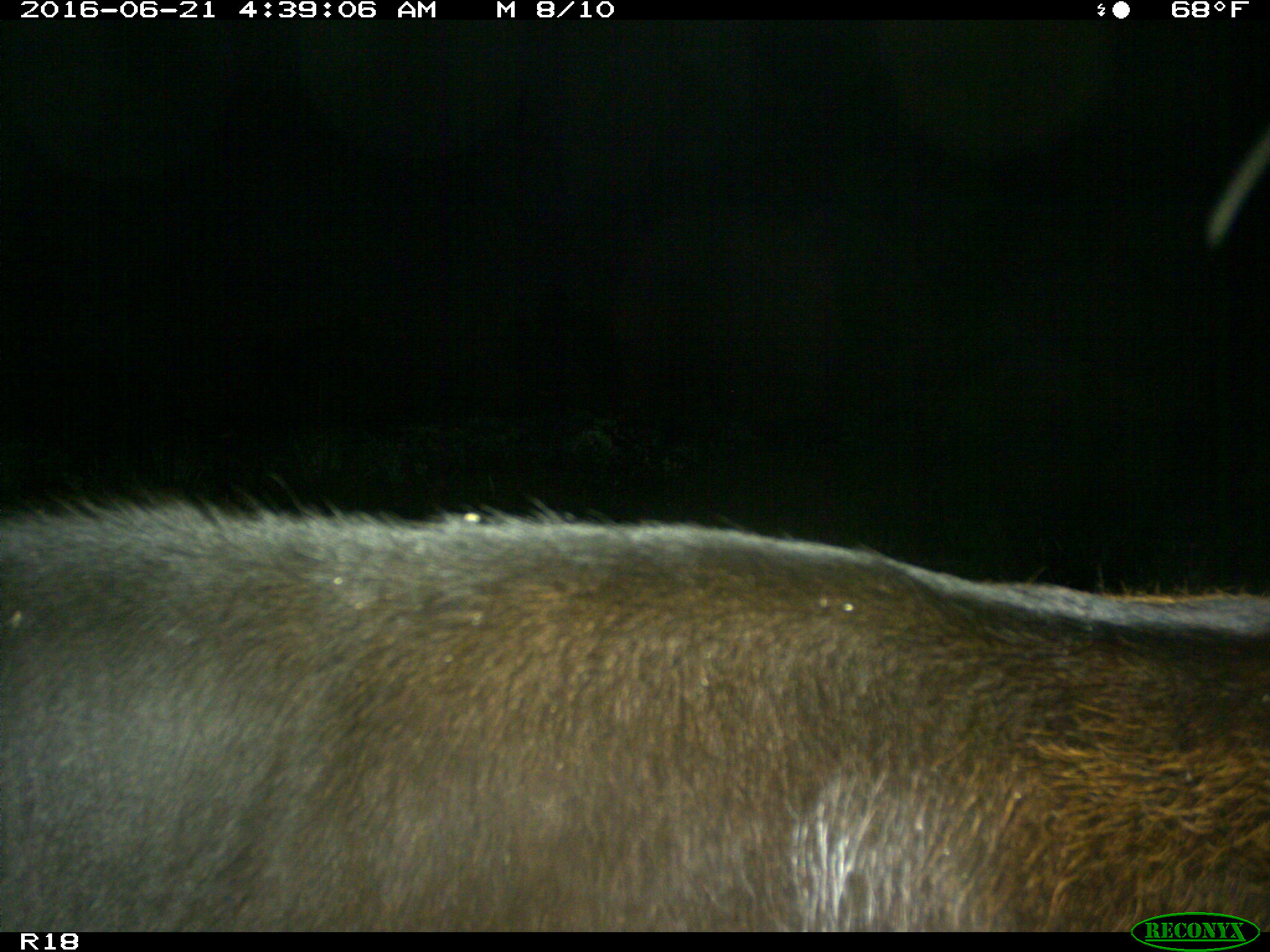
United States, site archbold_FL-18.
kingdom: Animalia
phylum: Chordata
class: Mammalia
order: Artiodactyla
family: Bovidae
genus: Bos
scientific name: Bos taurus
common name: domestic cow